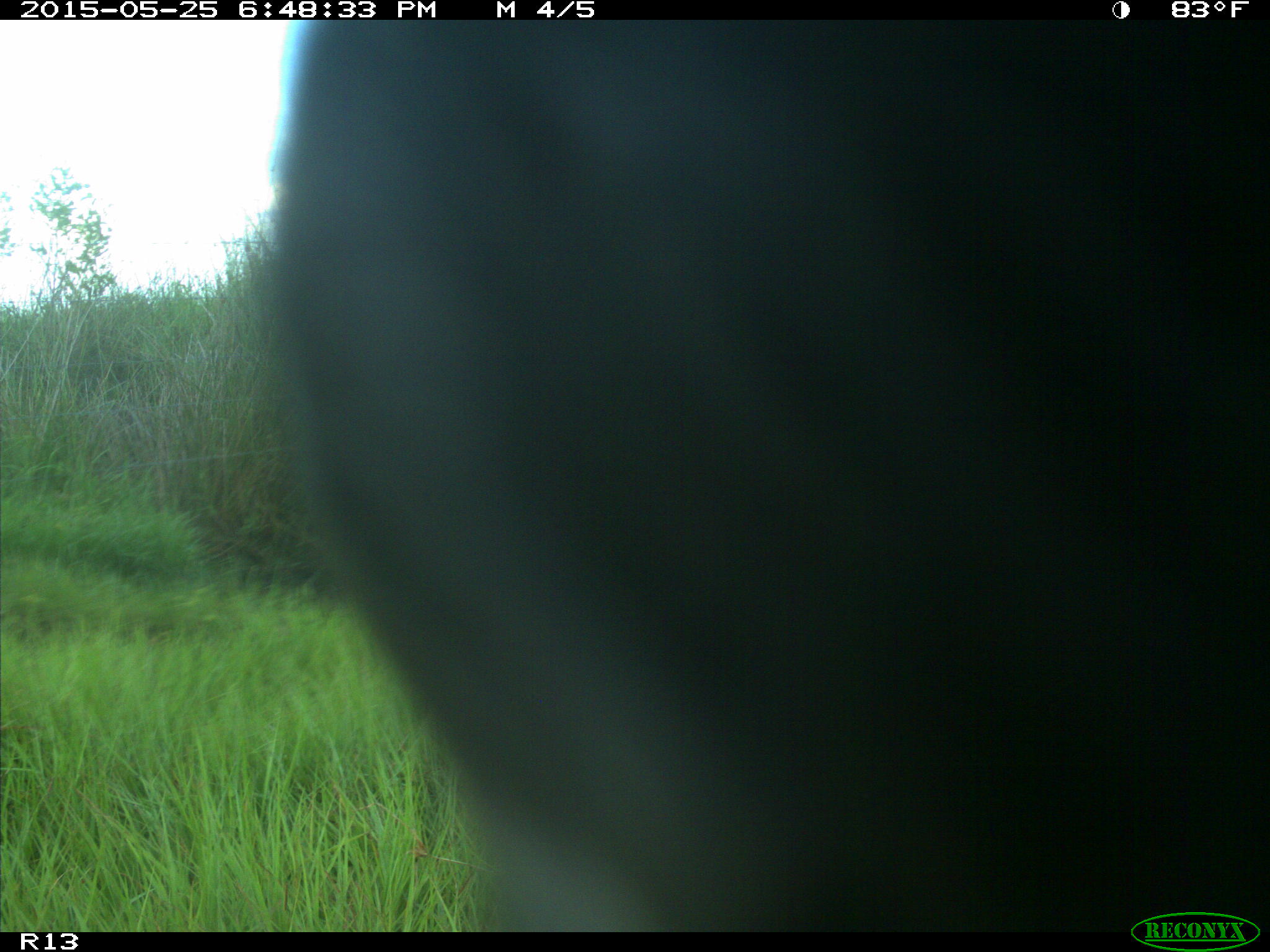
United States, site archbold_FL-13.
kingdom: Animalia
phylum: Chordata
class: Mammalia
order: Artiodactyla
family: Bovidae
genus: Bos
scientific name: Bos taurus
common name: domestic cow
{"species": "Bos taurus (domestic cow)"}